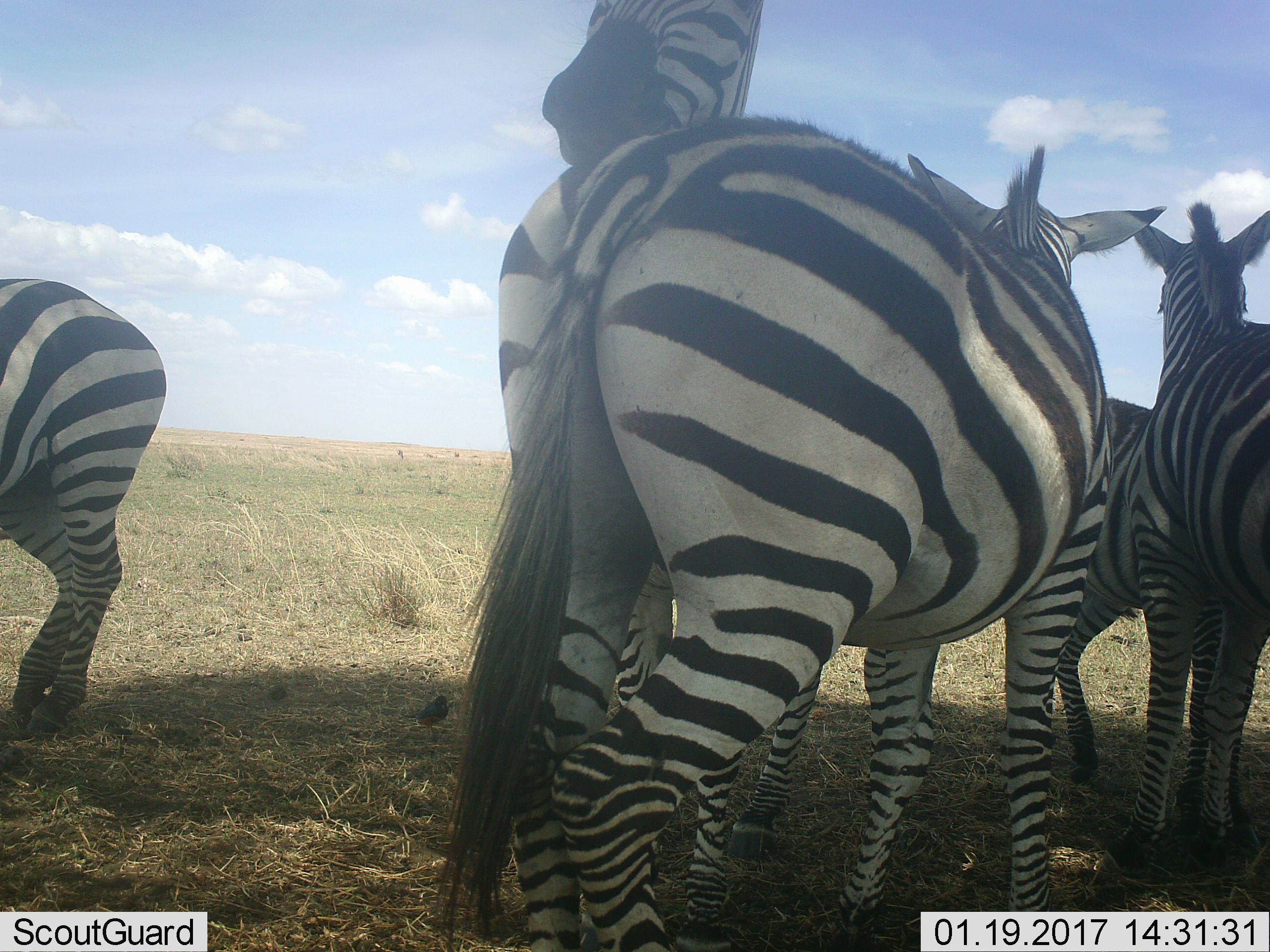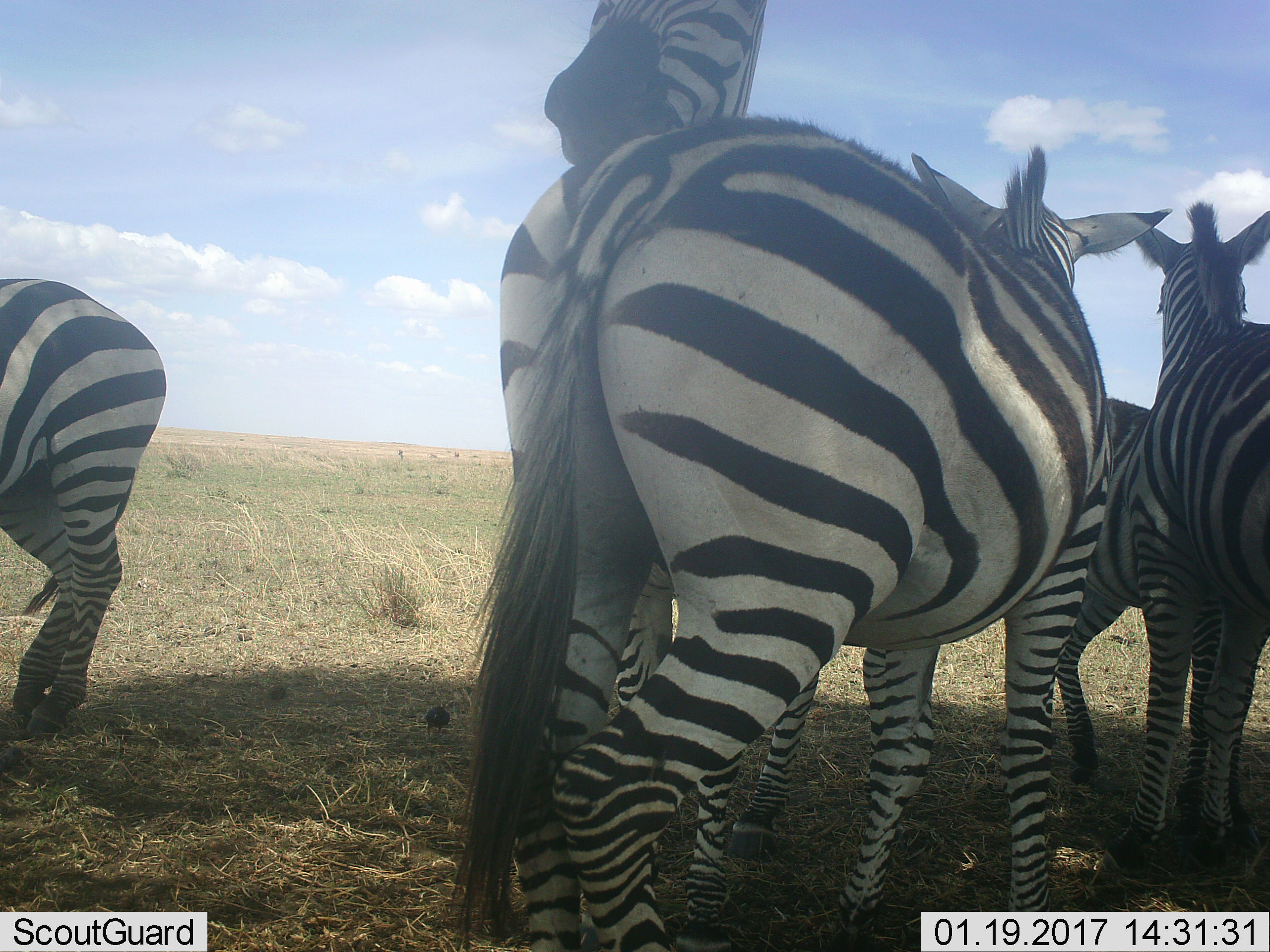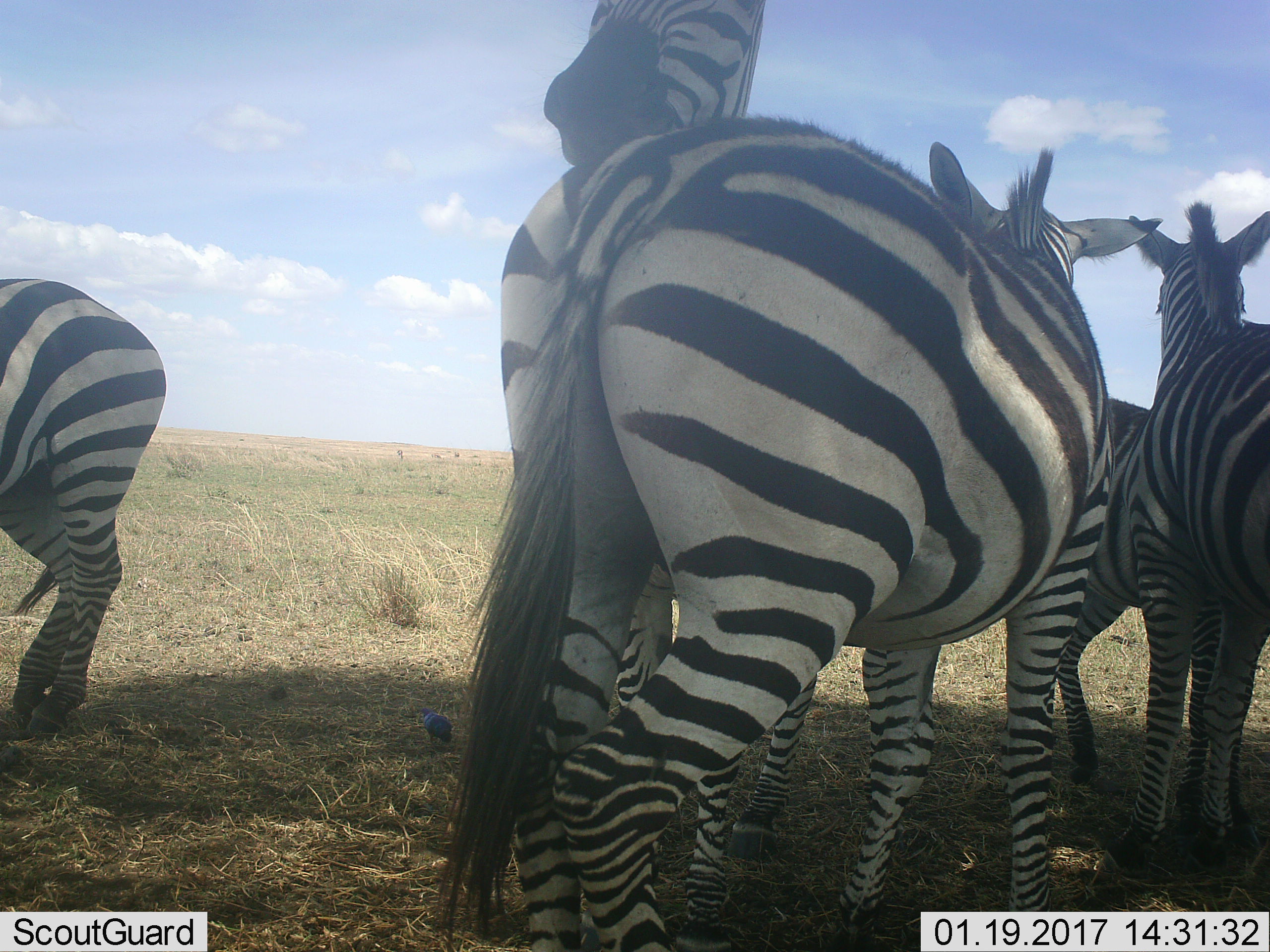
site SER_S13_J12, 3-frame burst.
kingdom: Animalia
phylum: Chordata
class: Mammalia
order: Perissodactyla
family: Equidae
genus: Equus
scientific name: Equus quagga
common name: plains zebra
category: zebraplains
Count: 5.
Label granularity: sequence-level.